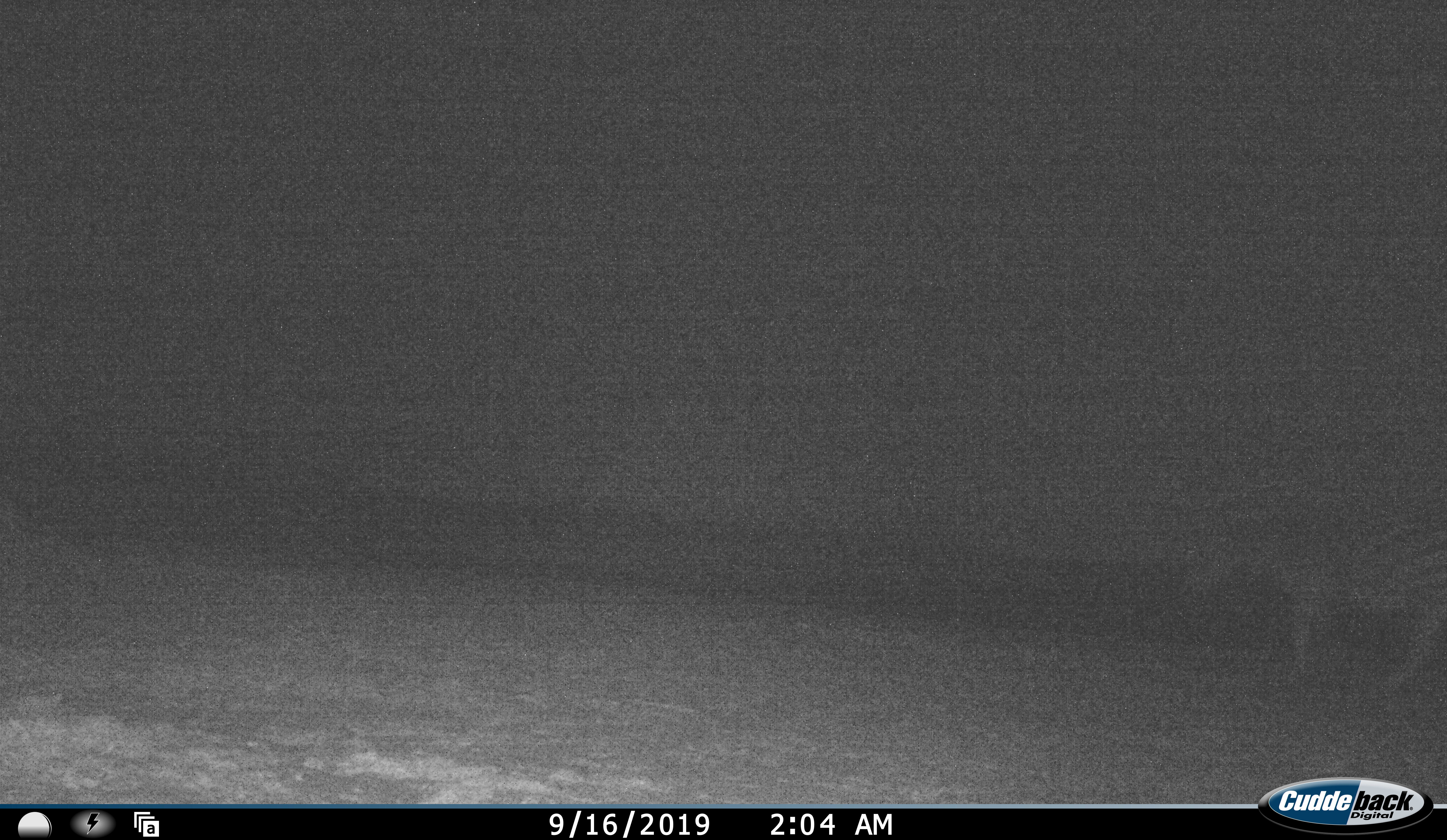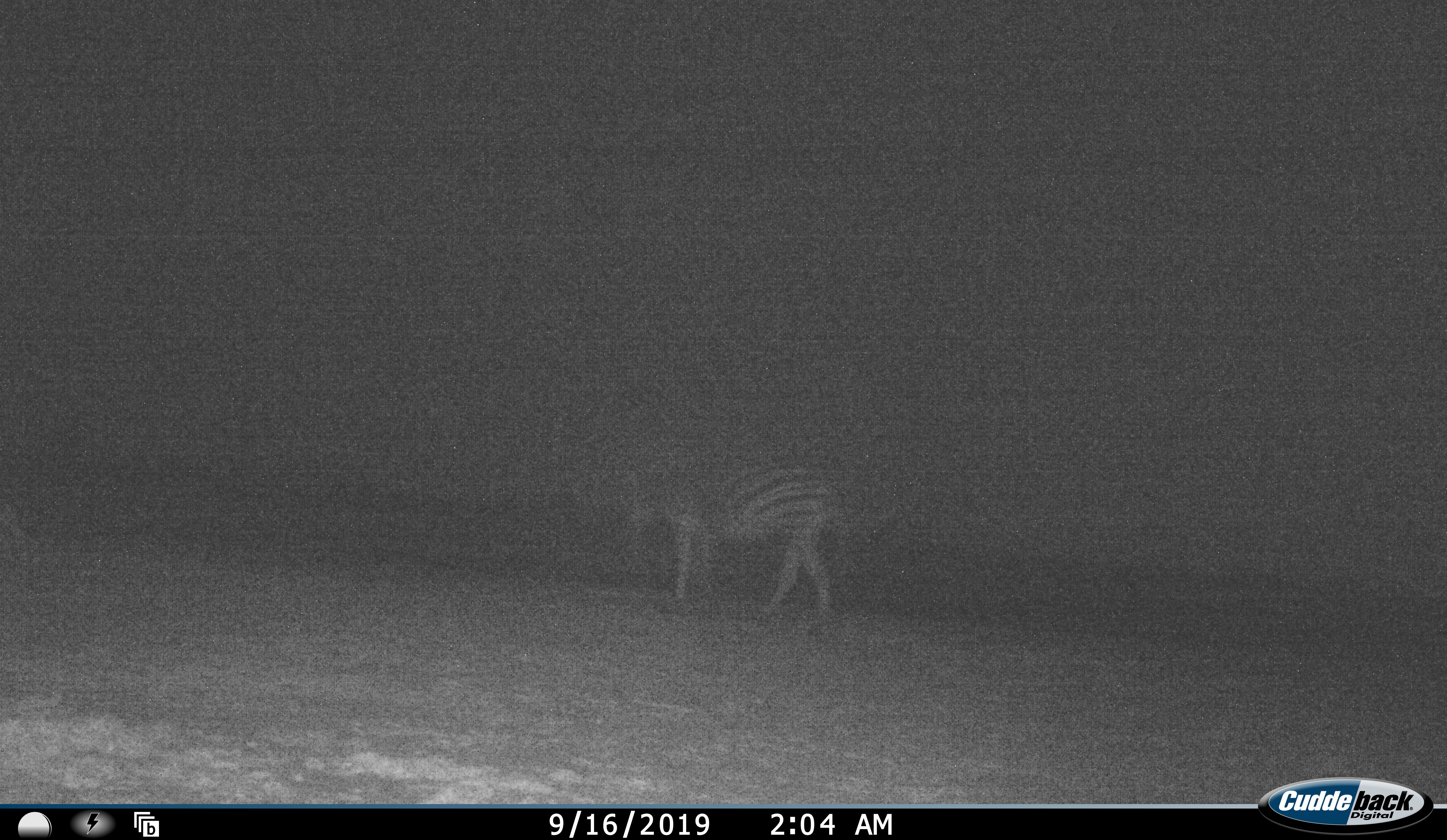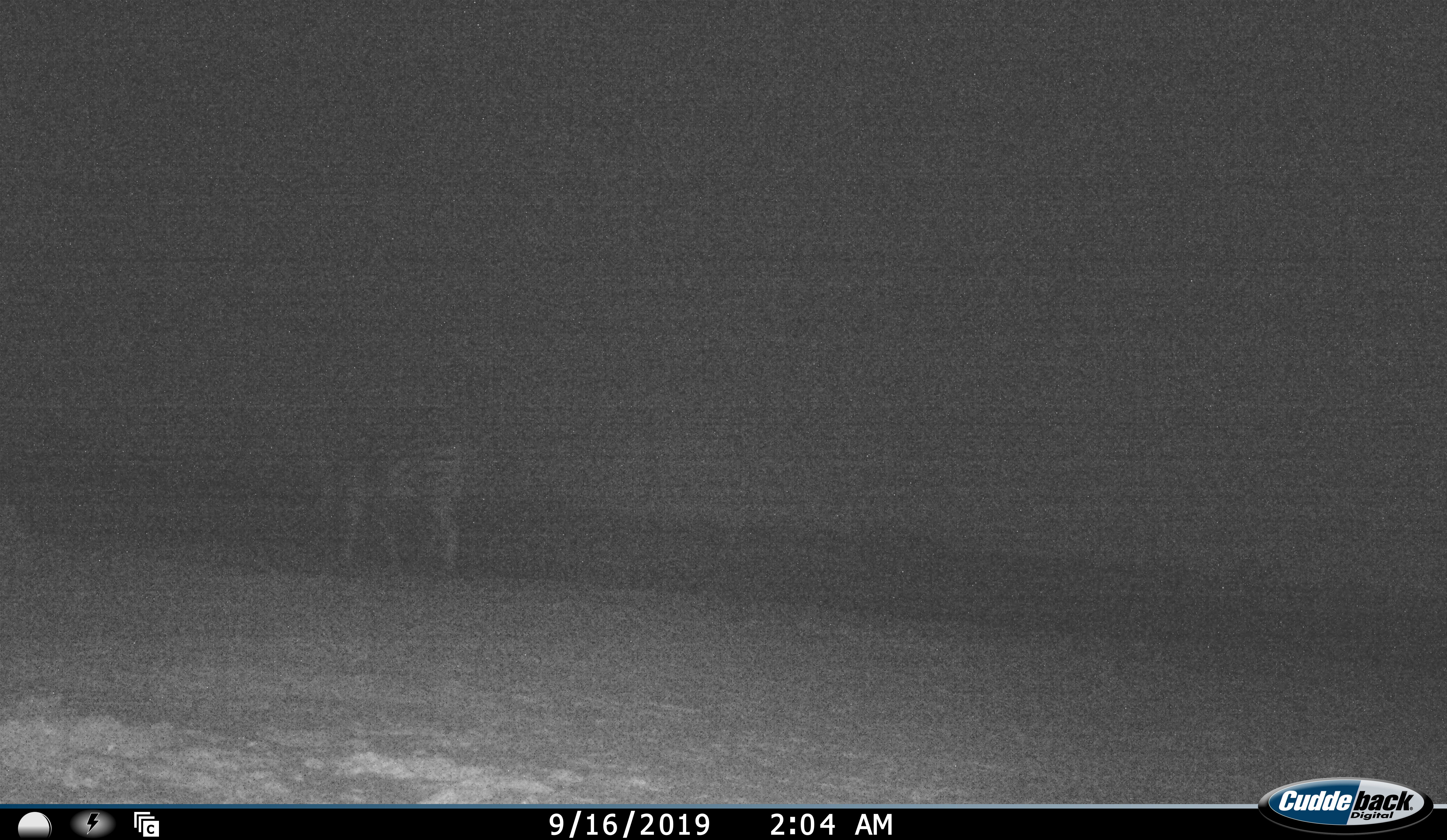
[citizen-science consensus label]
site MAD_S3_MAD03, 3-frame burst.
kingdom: Animalia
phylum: Chordata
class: Mammalia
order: Perissodactyla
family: Equidae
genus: Equus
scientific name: Equus quagga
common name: plains zebra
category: zebraplains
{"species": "zebraplains (plains zebra) (Equus quagga)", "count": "1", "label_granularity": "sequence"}